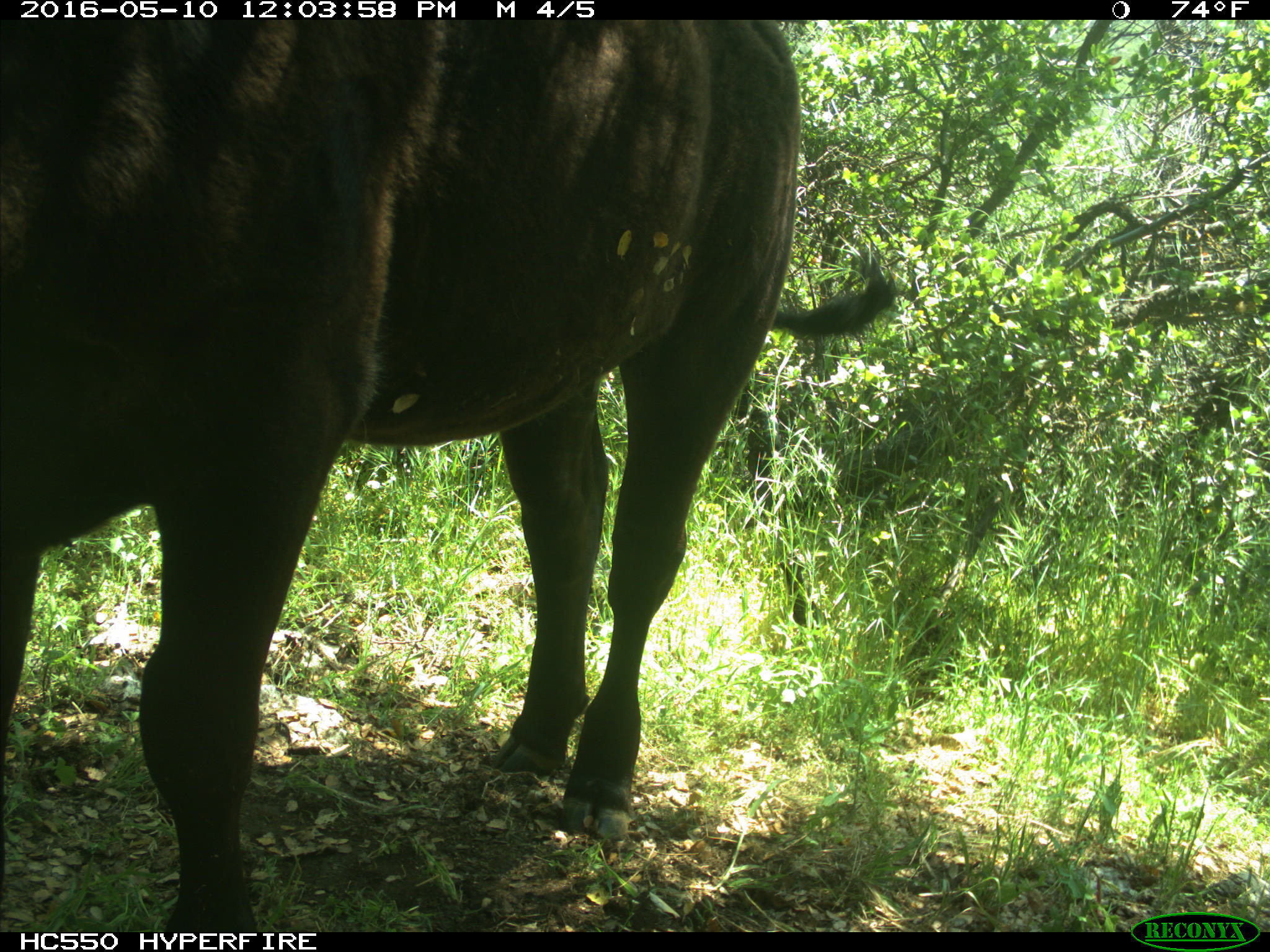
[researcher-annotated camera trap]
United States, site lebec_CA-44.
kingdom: Animalia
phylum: Chordata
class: Mammalia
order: Artiodactyla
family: Bovidae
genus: Bos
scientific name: Bos taurus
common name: domestic cow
Bos taurus (domestic cow).